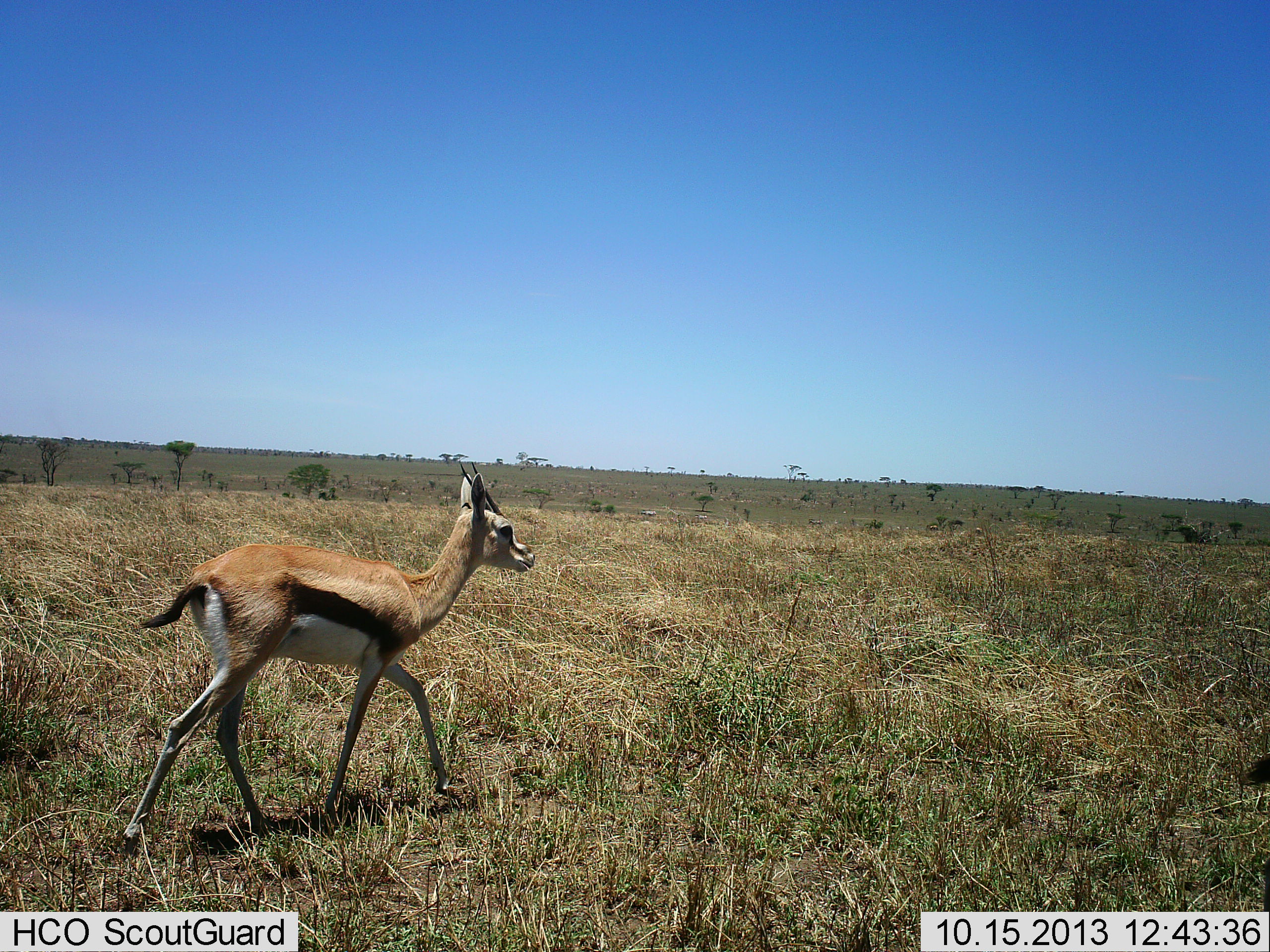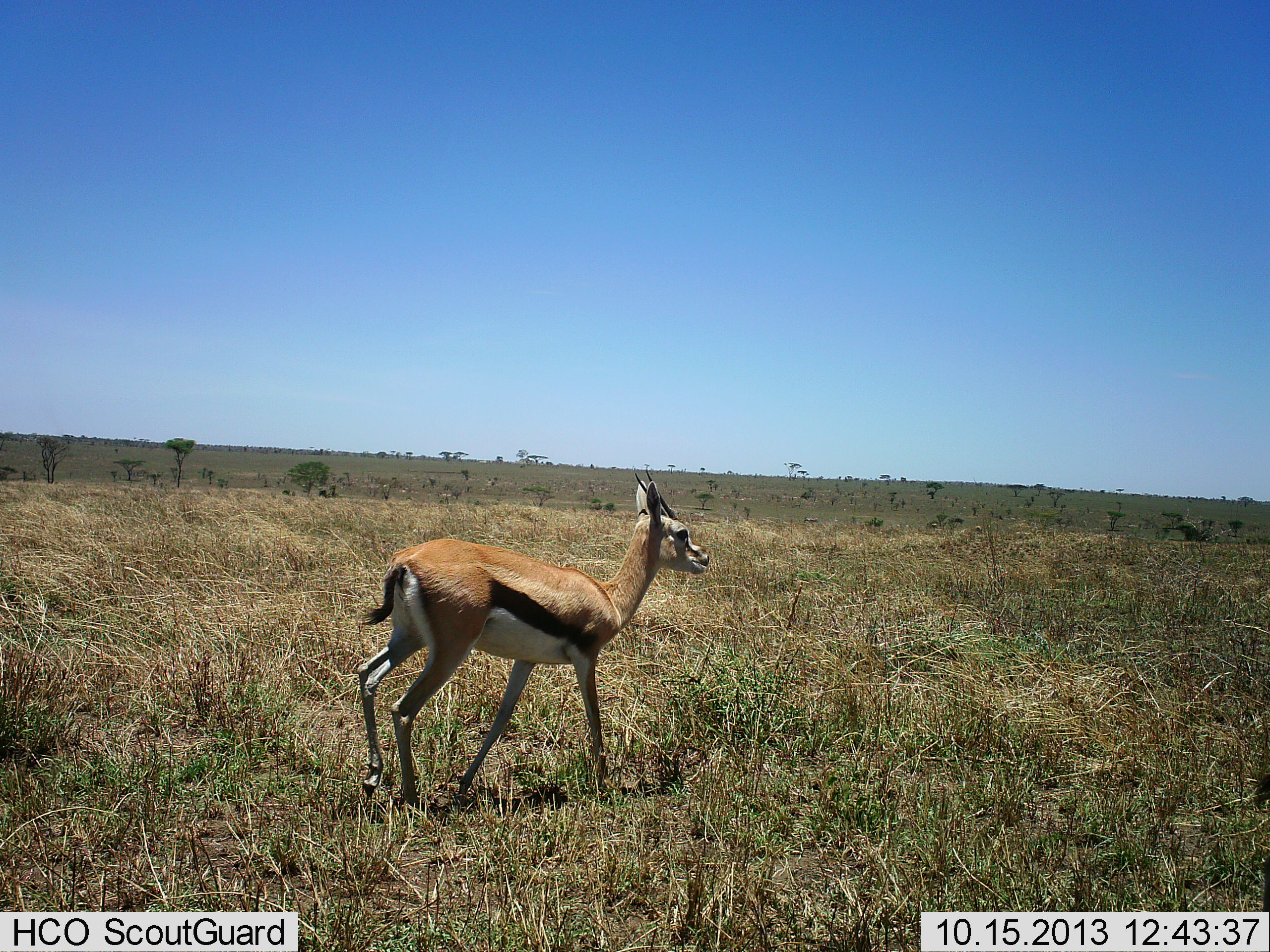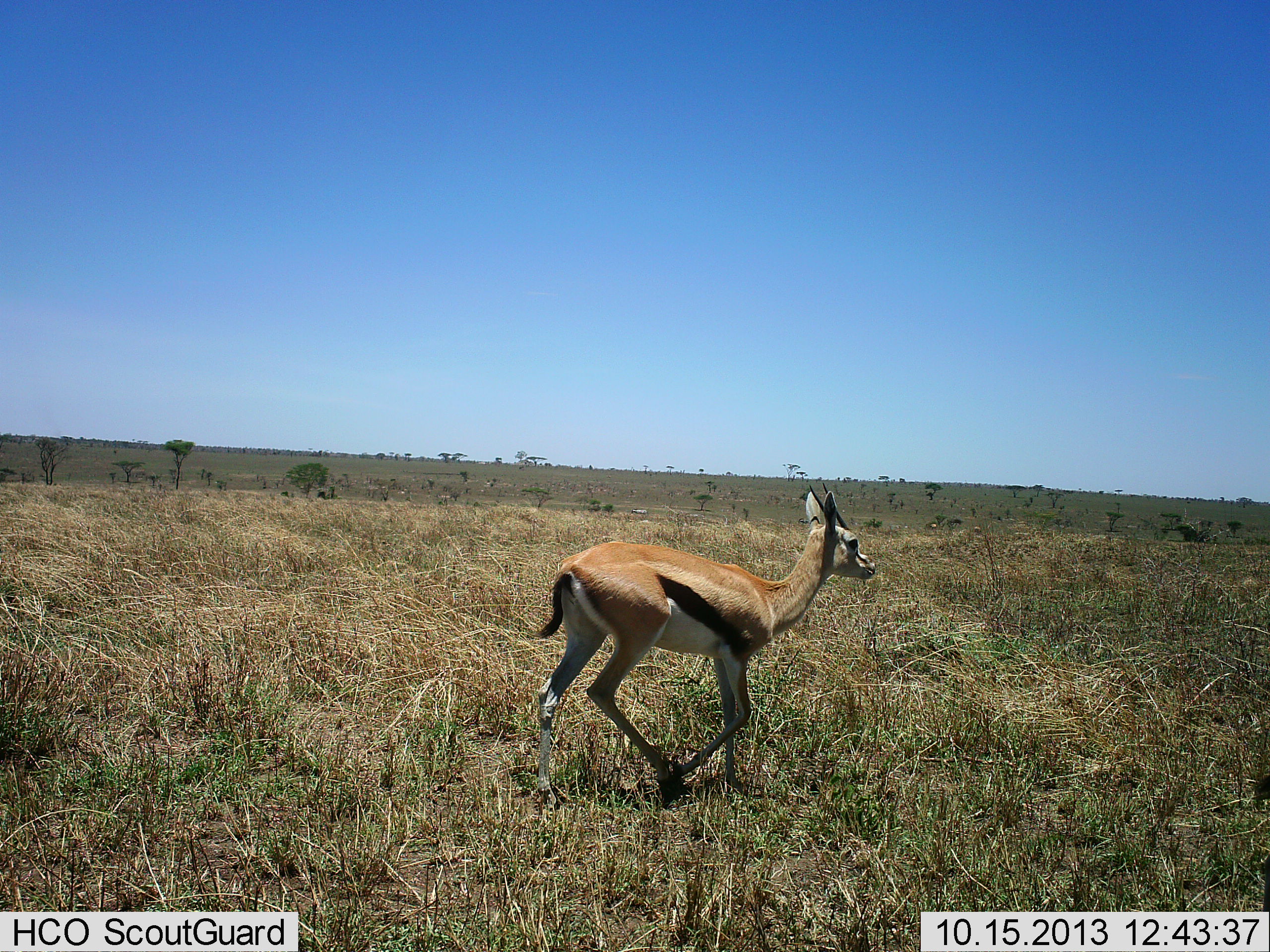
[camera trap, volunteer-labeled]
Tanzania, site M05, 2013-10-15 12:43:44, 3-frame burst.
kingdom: Animalia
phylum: Chordata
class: Mammalia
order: Artiodactyla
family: Bovidae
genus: Eudorcas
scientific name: Eudorcas thomsonii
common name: thomson's gazelle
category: gazellethomsons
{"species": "gazellethomsons (thomson's gazelle) (Eudorcas thomsonii)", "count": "1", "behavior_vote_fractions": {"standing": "0%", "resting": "10%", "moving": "100%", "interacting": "0%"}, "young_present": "0%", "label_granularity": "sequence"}